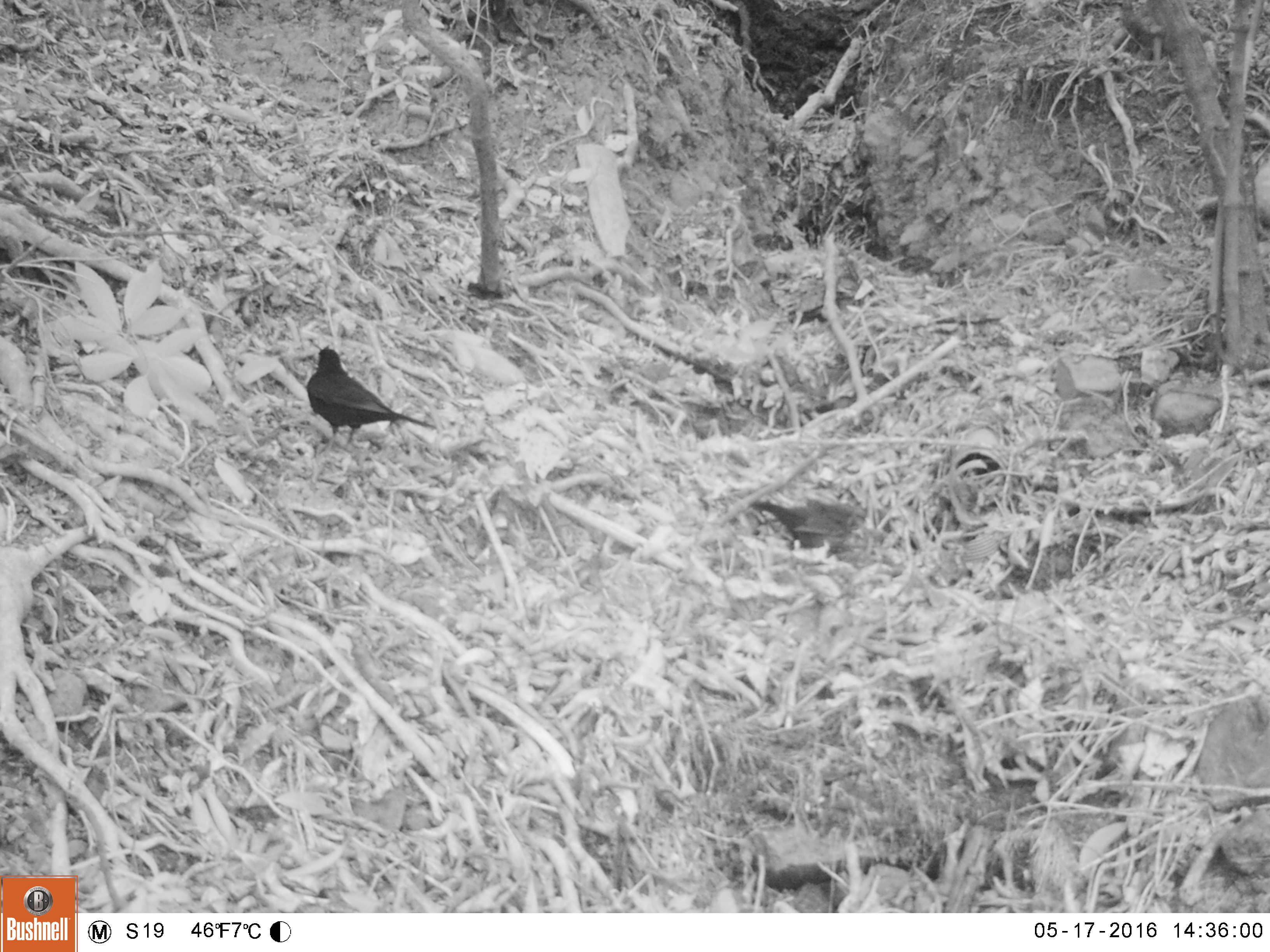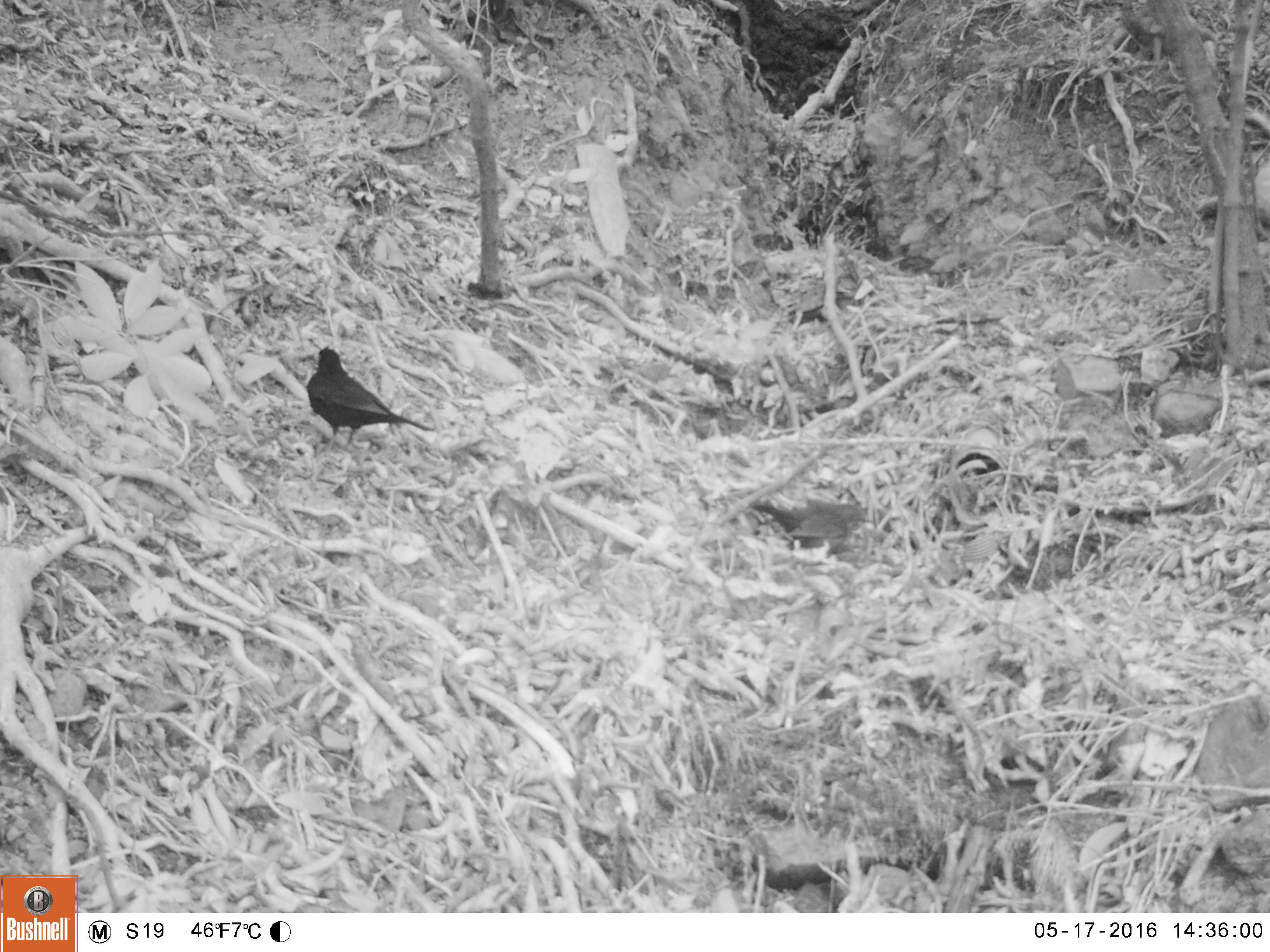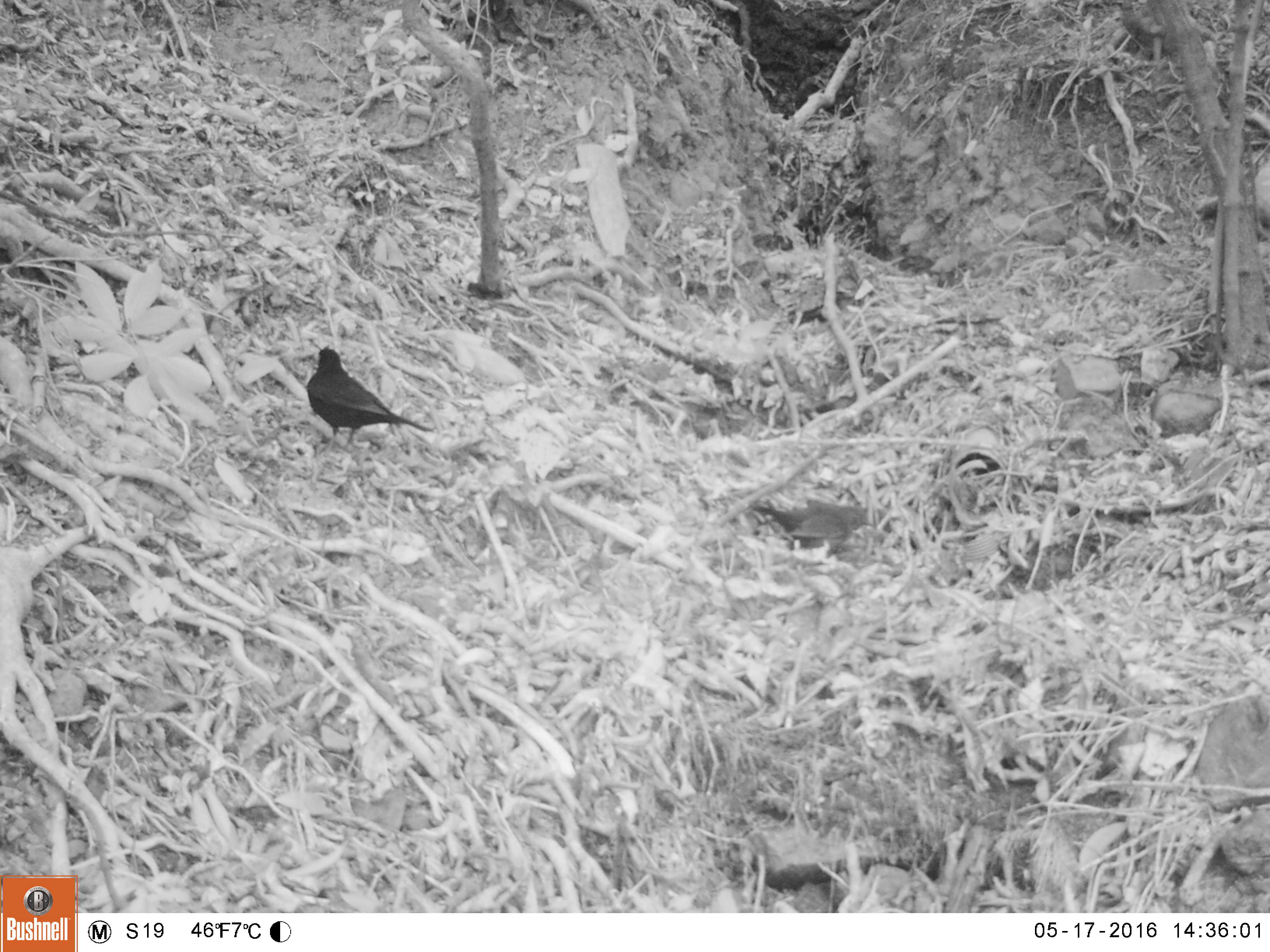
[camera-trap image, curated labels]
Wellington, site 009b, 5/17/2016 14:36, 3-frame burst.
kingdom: Animalia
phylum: Chordata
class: Aves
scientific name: Aves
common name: bird